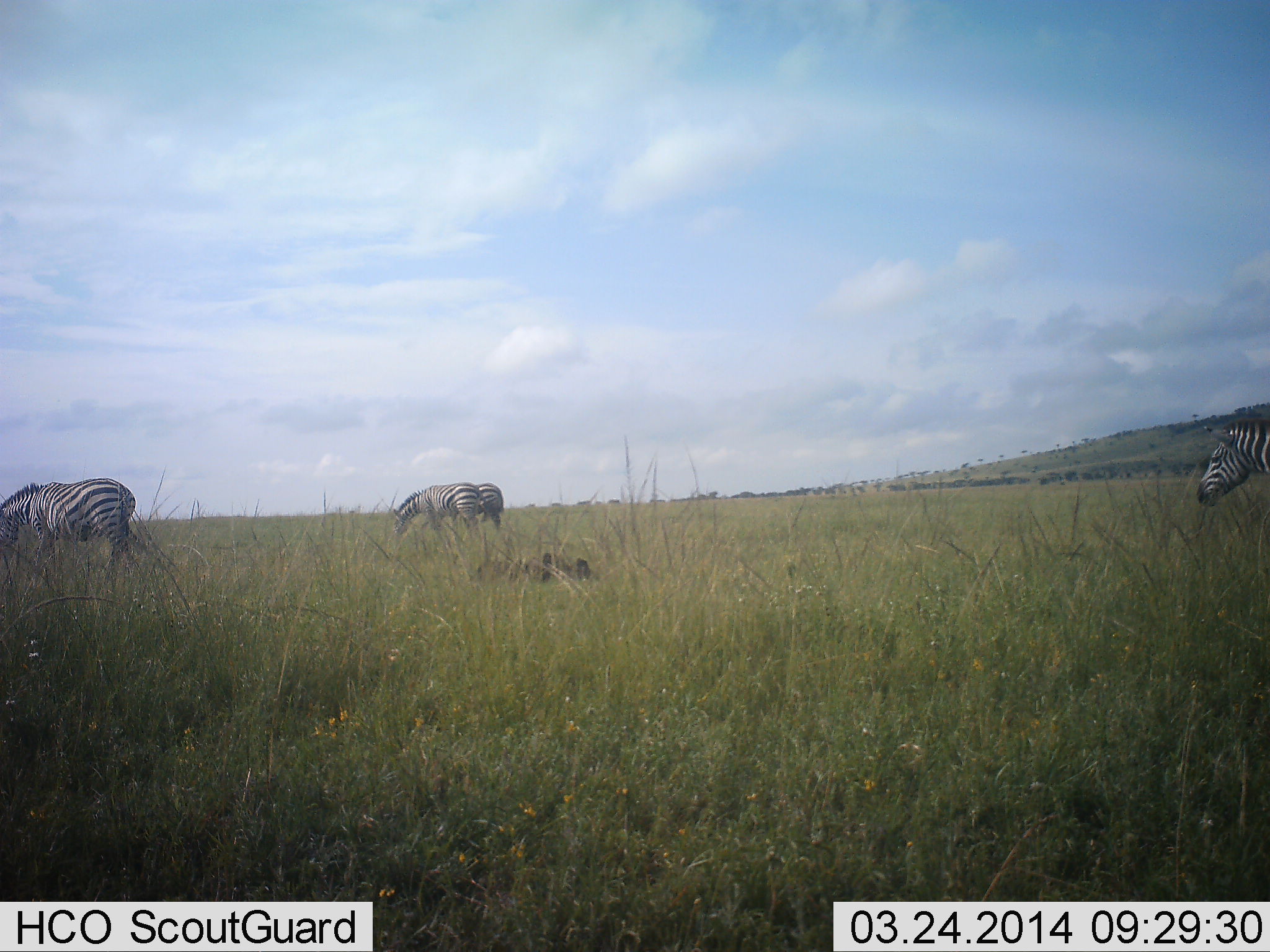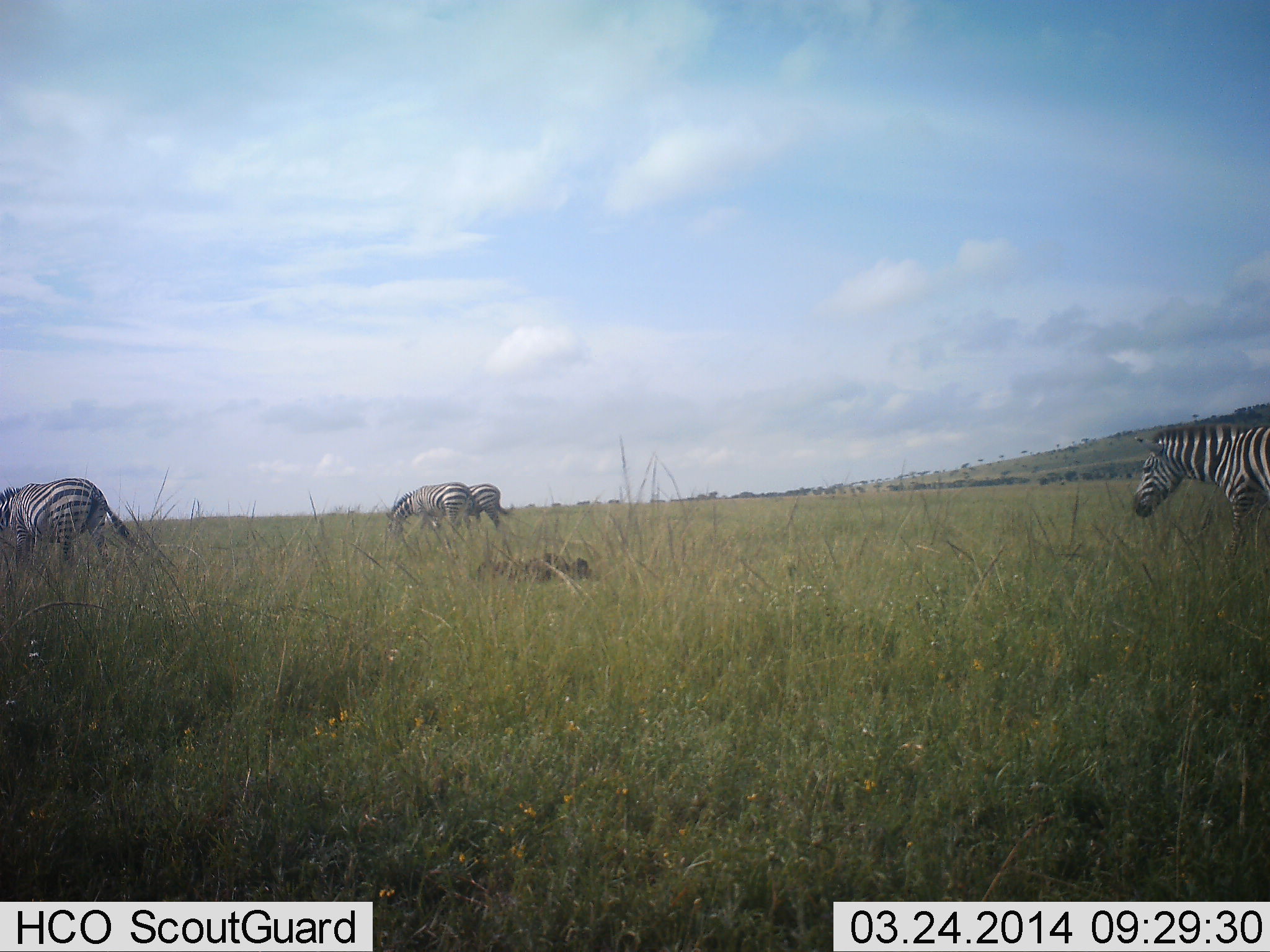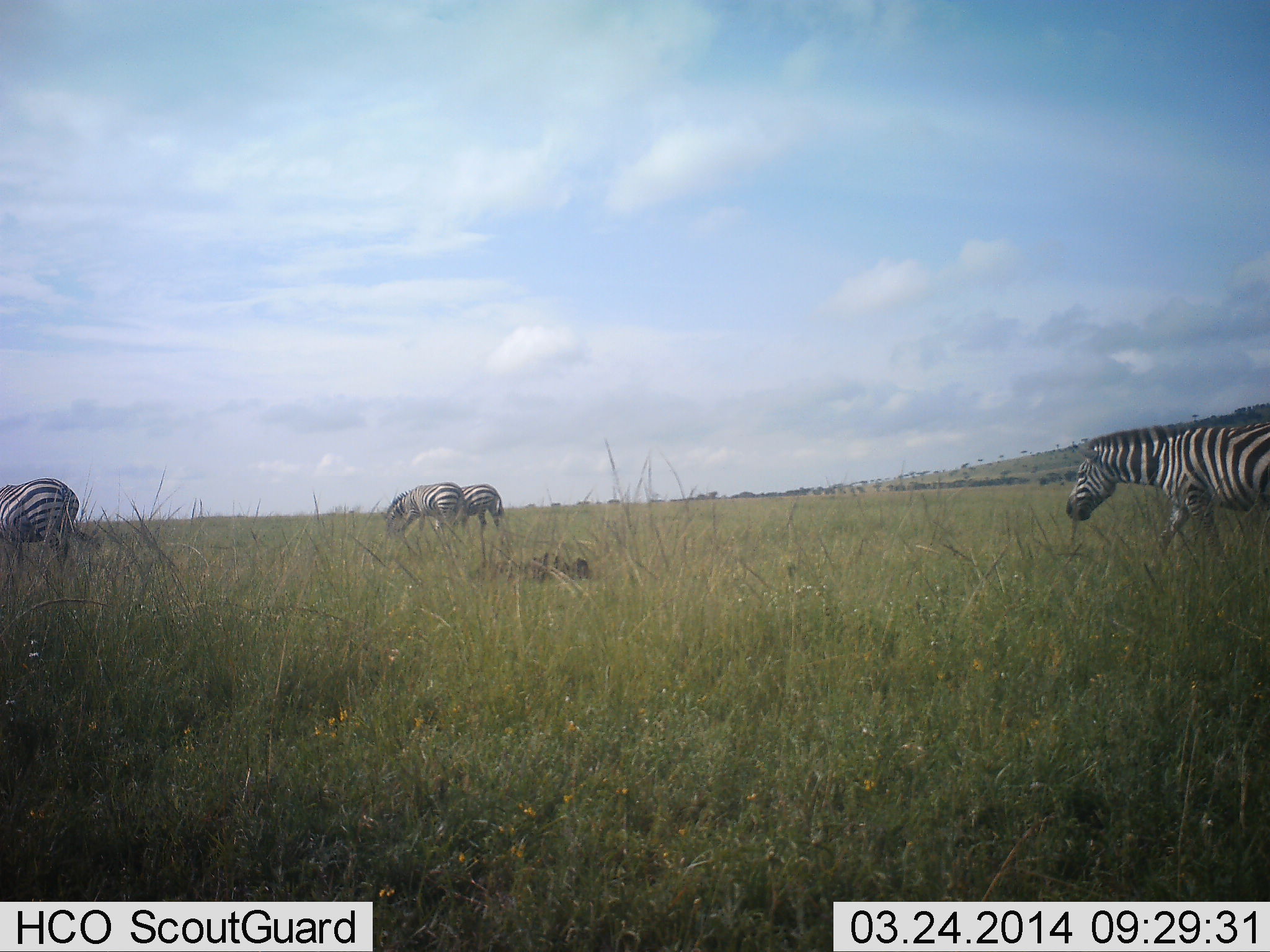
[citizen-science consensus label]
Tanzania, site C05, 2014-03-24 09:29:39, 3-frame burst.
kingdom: Animalia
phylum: Chordata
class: Mammalia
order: Perissodactyla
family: Equidae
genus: Equus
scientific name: Equus quagga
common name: plains zebra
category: zebra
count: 4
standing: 30%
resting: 0%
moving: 80%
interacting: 0%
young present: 0%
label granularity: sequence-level